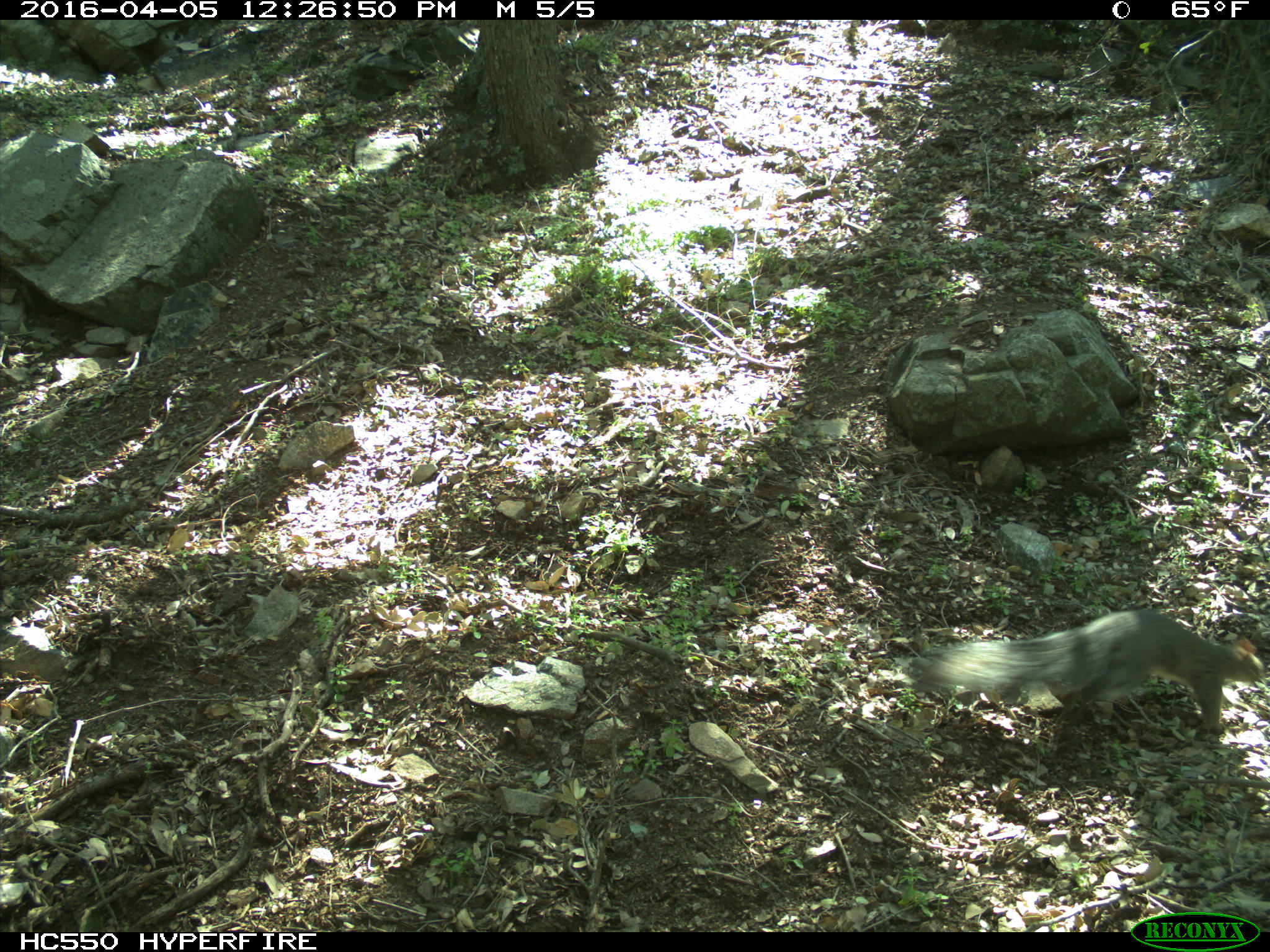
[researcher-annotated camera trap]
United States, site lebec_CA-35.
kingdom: Animalia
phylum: Chordata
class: Mammalia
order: Rodentia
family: Sciuridae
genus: Sciurus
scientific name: Sciurus carolinensis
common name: eastern gray squirrel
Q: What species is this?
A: Sciurus carolinensis (eastern gray squirrel).